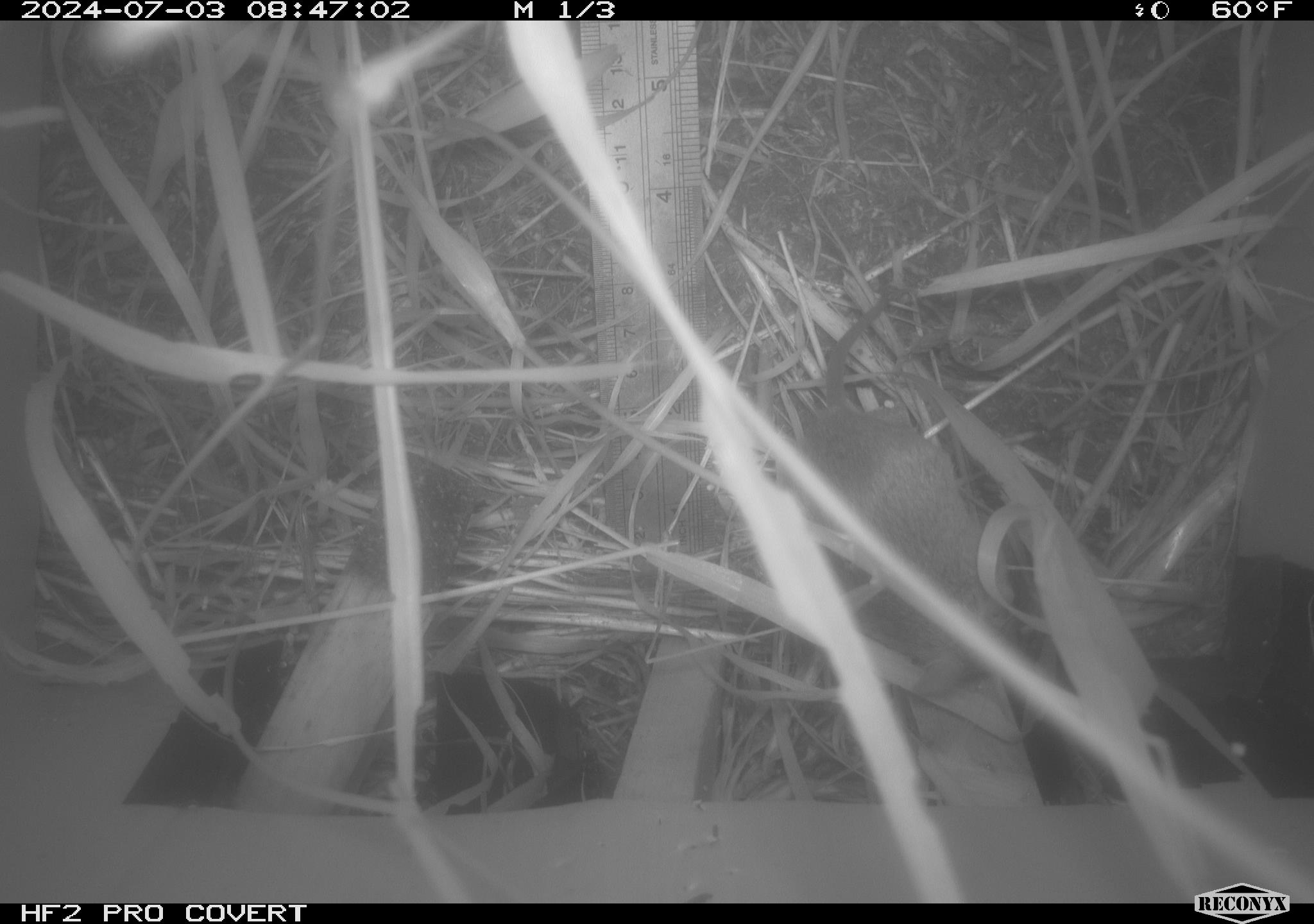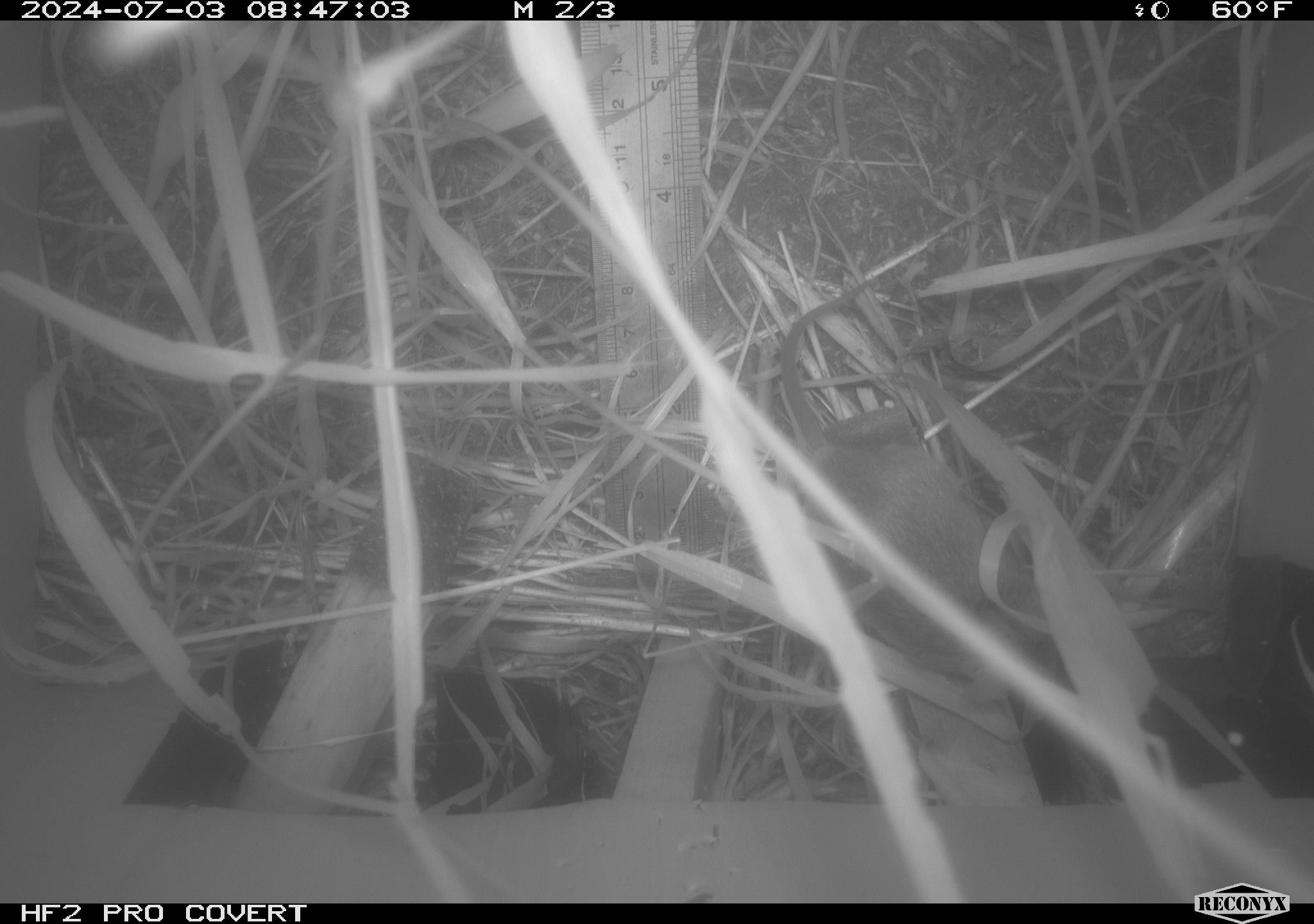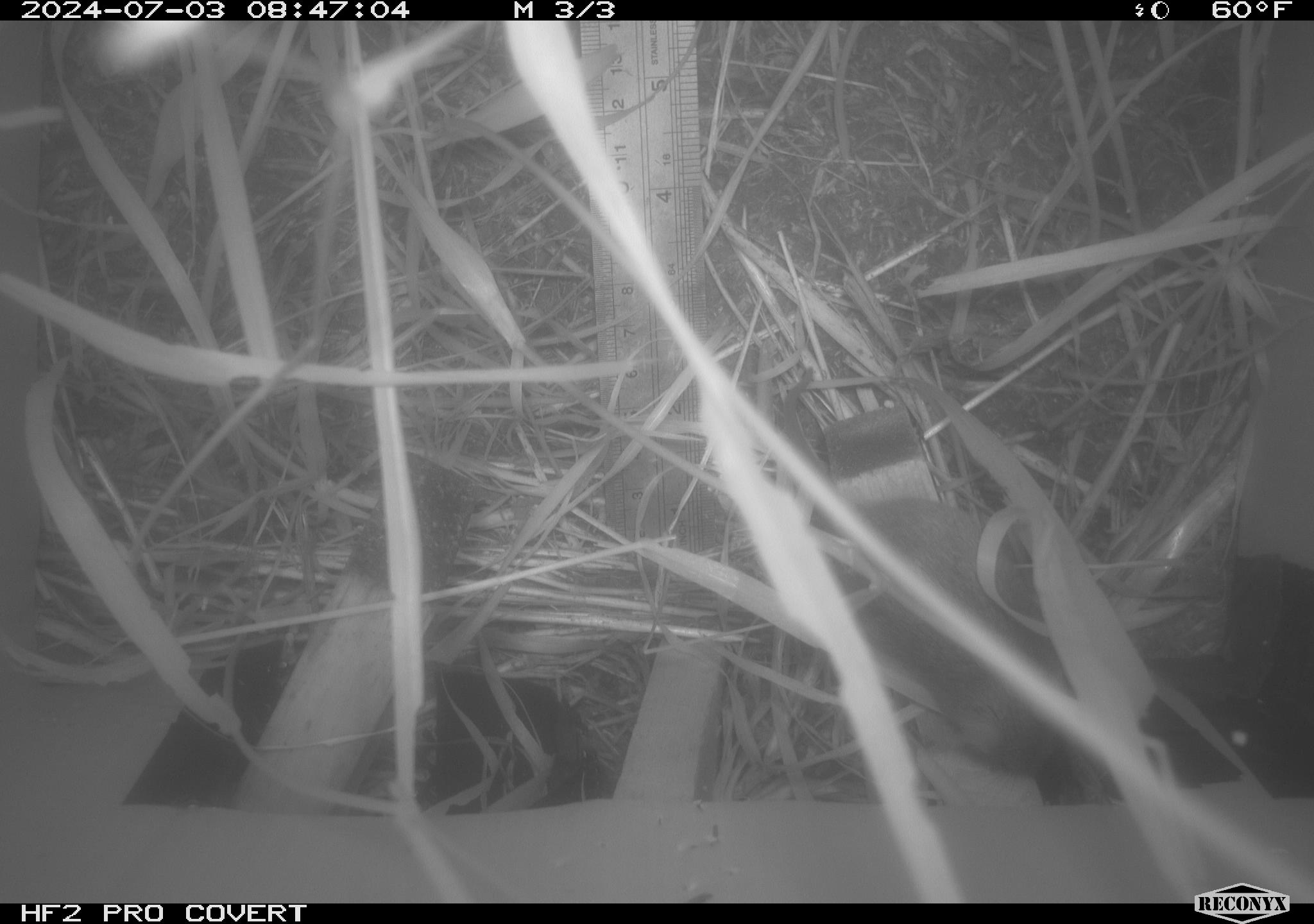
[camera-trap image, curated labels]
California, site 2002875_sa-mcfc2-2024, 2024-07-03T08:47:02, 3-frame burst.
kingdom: Animalia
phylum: Chordata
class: Mammalia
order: Rodentia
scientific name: Rodentia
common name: rodent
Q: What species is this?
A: Rodent (Rodentia).